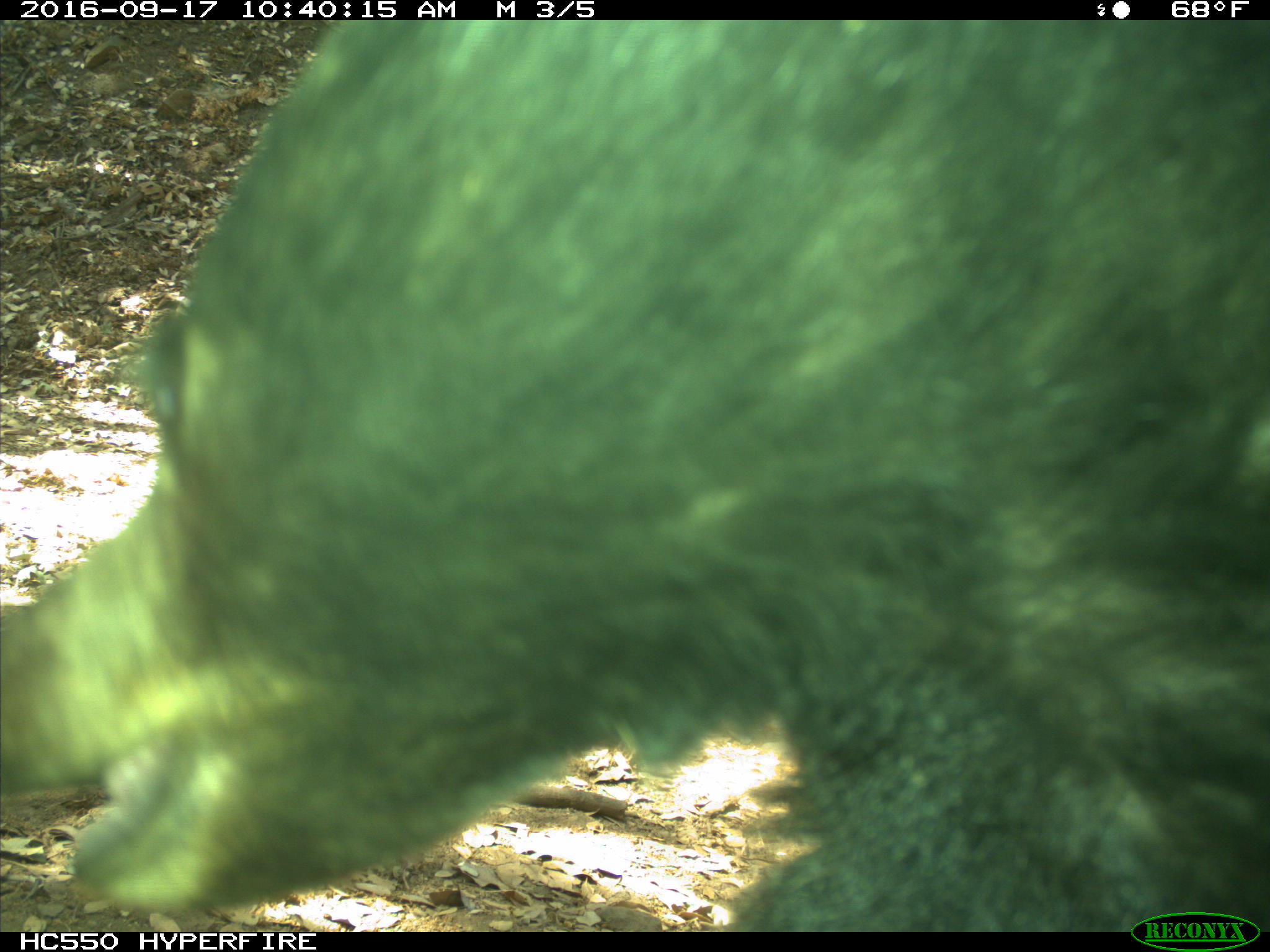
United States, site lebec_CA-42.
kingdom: Animalia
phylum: Chordata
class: Mammalia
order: Carnivora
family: Ursidae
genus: Ursus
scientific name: Ursus americanus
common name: american black bear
Ursus americanus (american black bear).